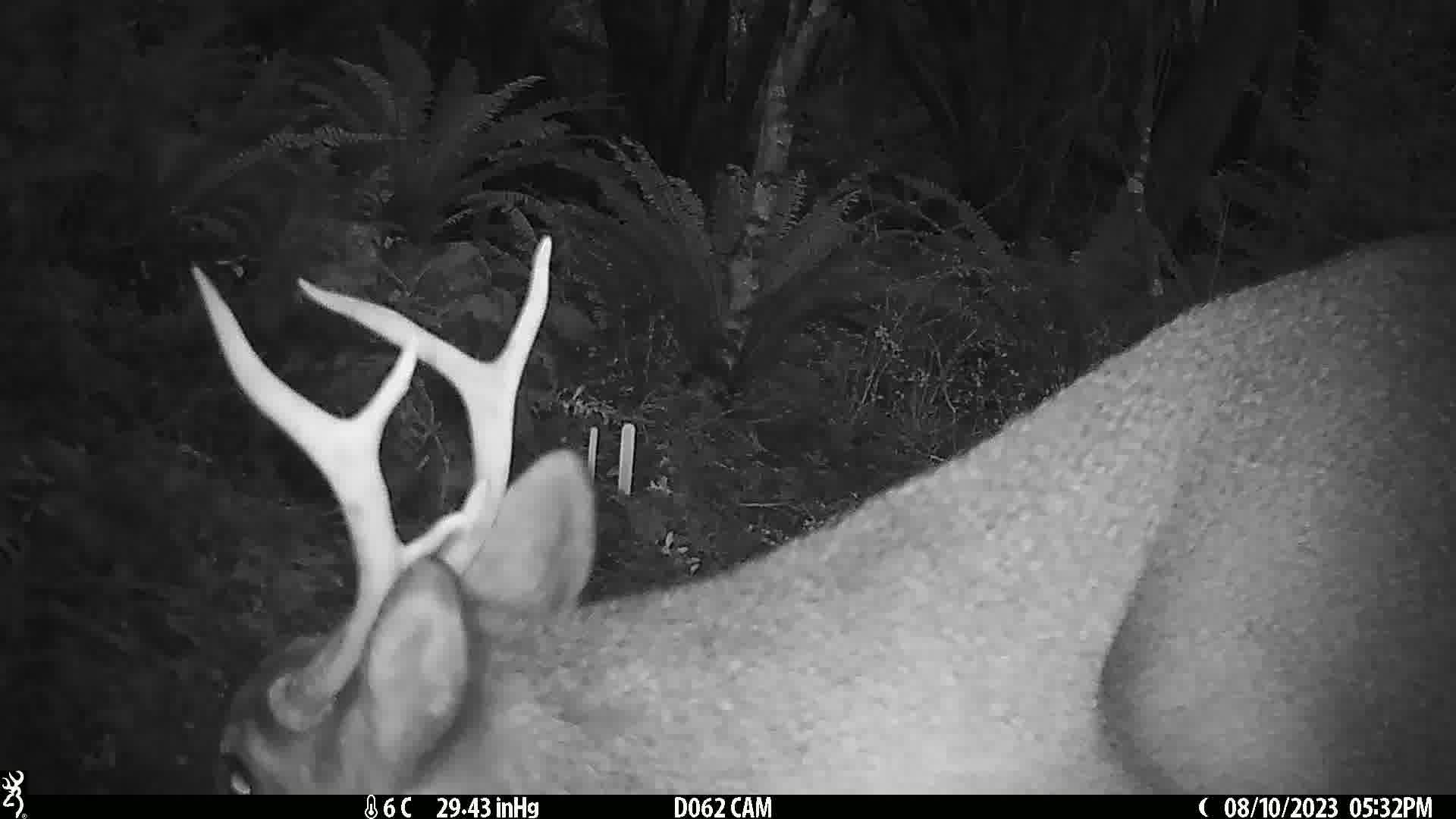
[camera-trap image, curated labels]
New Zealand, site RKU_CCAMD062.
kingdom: Animalia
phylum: Chordata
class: Mammalia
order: Artiodactyla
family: Cervidae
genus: Odocoileus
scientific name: Odocoileus virginianus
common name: white-tailed deer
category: white tailed deer